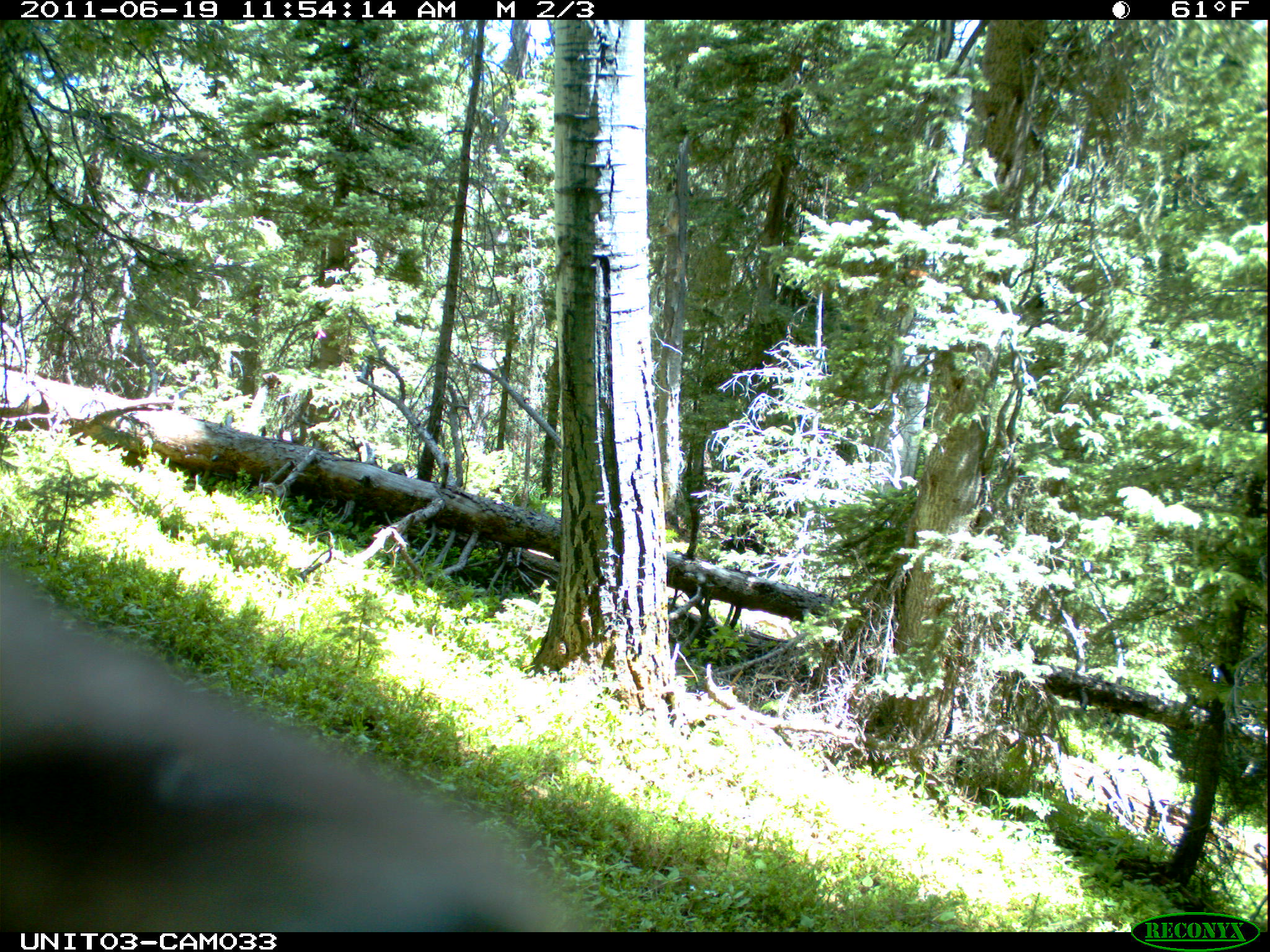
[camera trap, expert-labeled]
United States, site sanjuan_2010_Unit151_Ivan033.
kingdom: Animalia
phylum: Chordata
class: Mammalia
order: Artiodactyla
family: Cervidae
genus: Cervus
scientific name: Cervus elaphus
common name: red deer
Cervus elaphus (red deer).